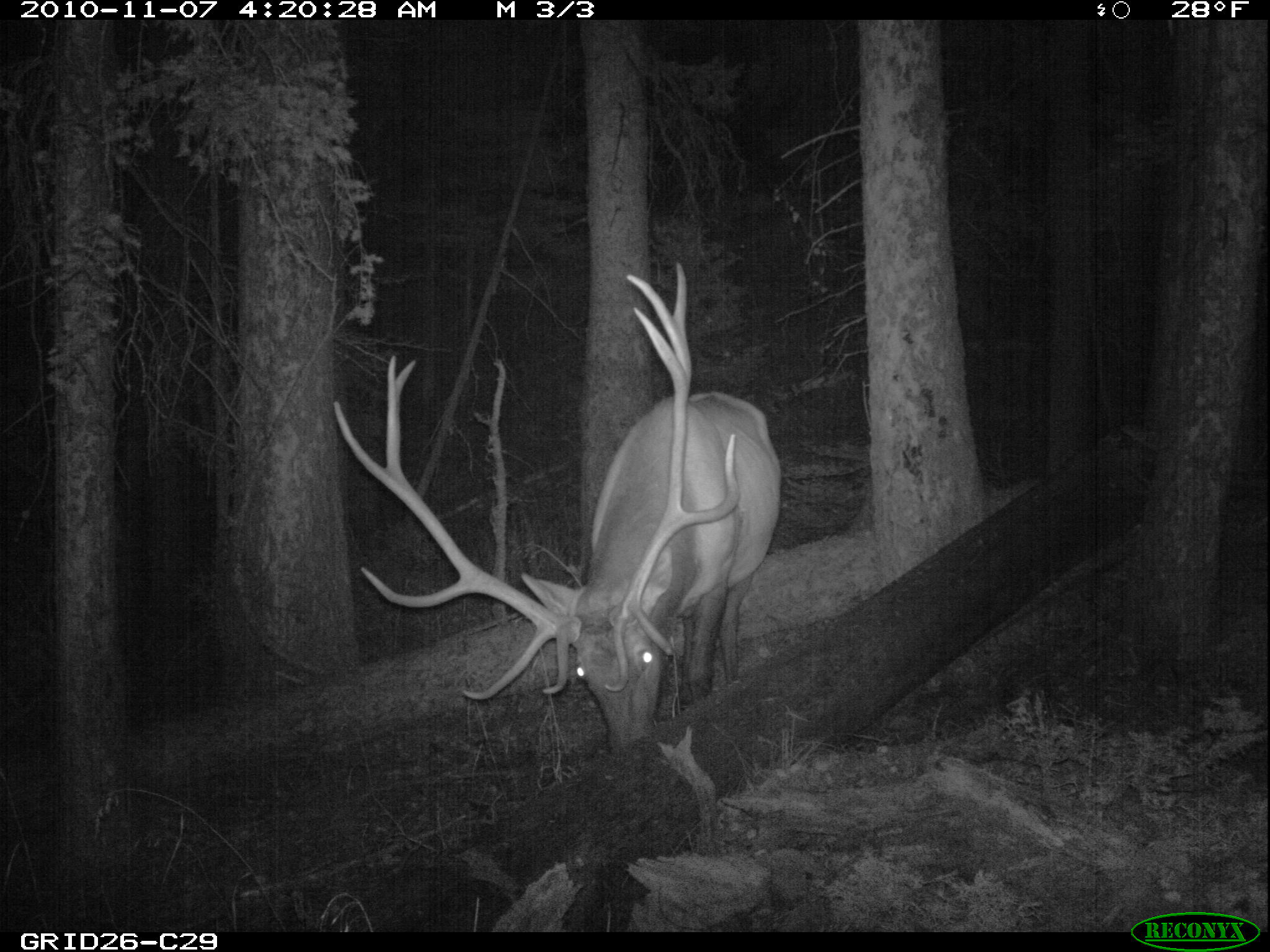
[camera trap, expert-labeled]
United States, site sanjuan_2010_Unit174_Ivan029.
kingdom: Animalia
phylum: Chordata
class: Mammalia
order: Artiodactyla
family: Cervidae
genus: Cervus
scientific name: Cervus elaphus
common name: red deer